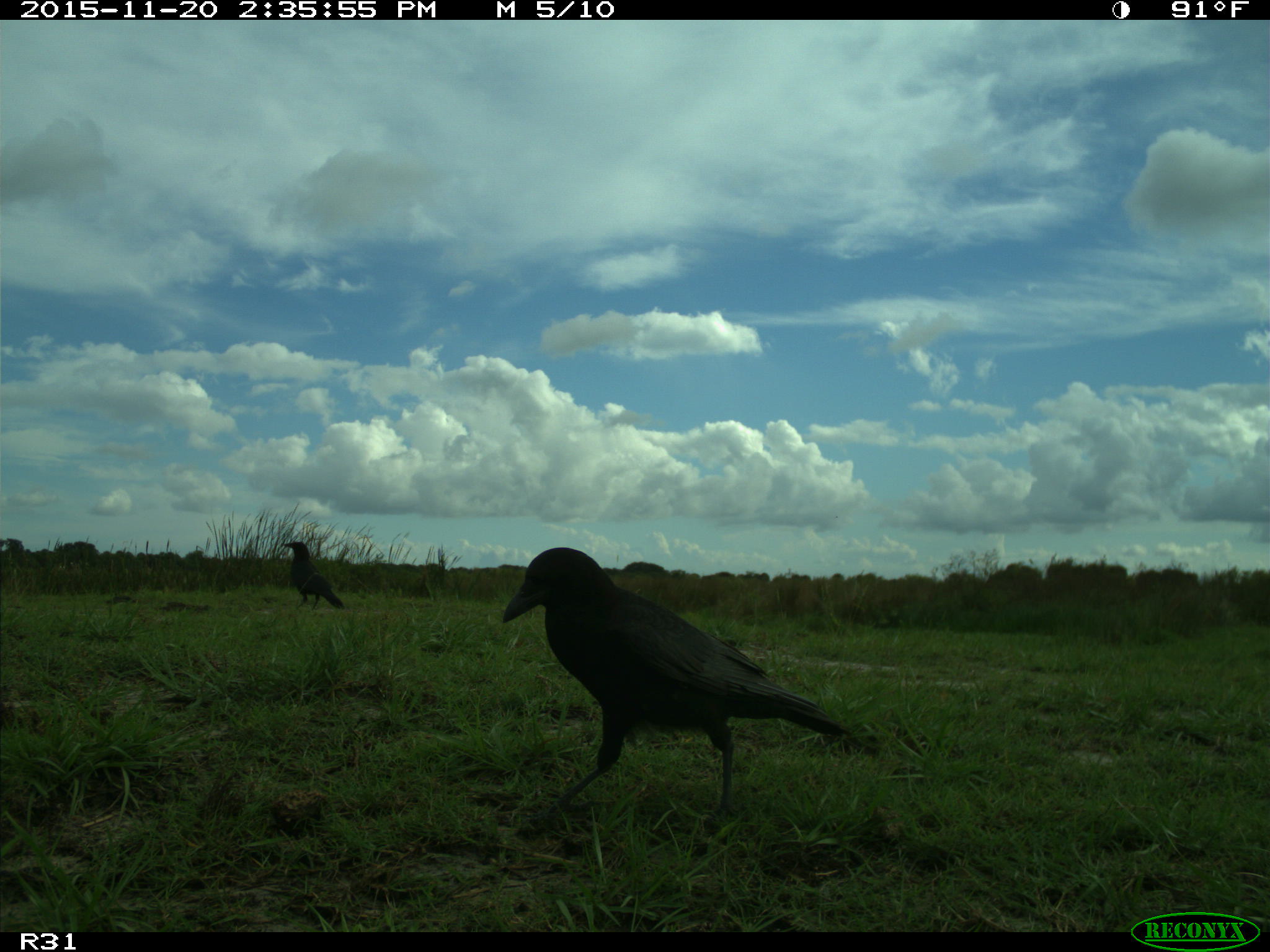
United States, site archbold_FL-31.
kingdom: Animalia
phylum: Chordata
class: Aves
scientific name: Aves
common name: birds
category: unidentified bird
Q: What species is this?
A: Unidentified bird (birds) (Aves).